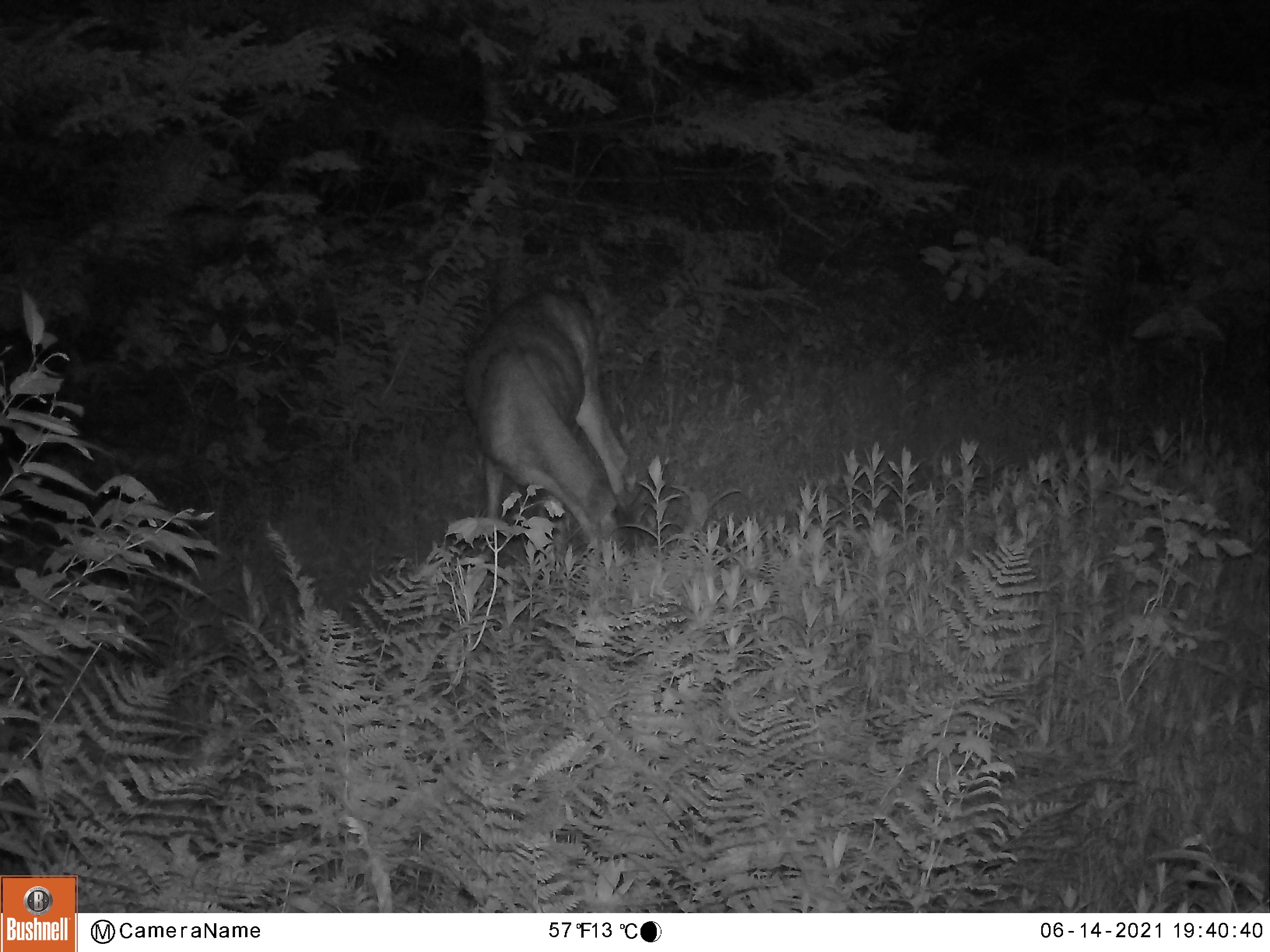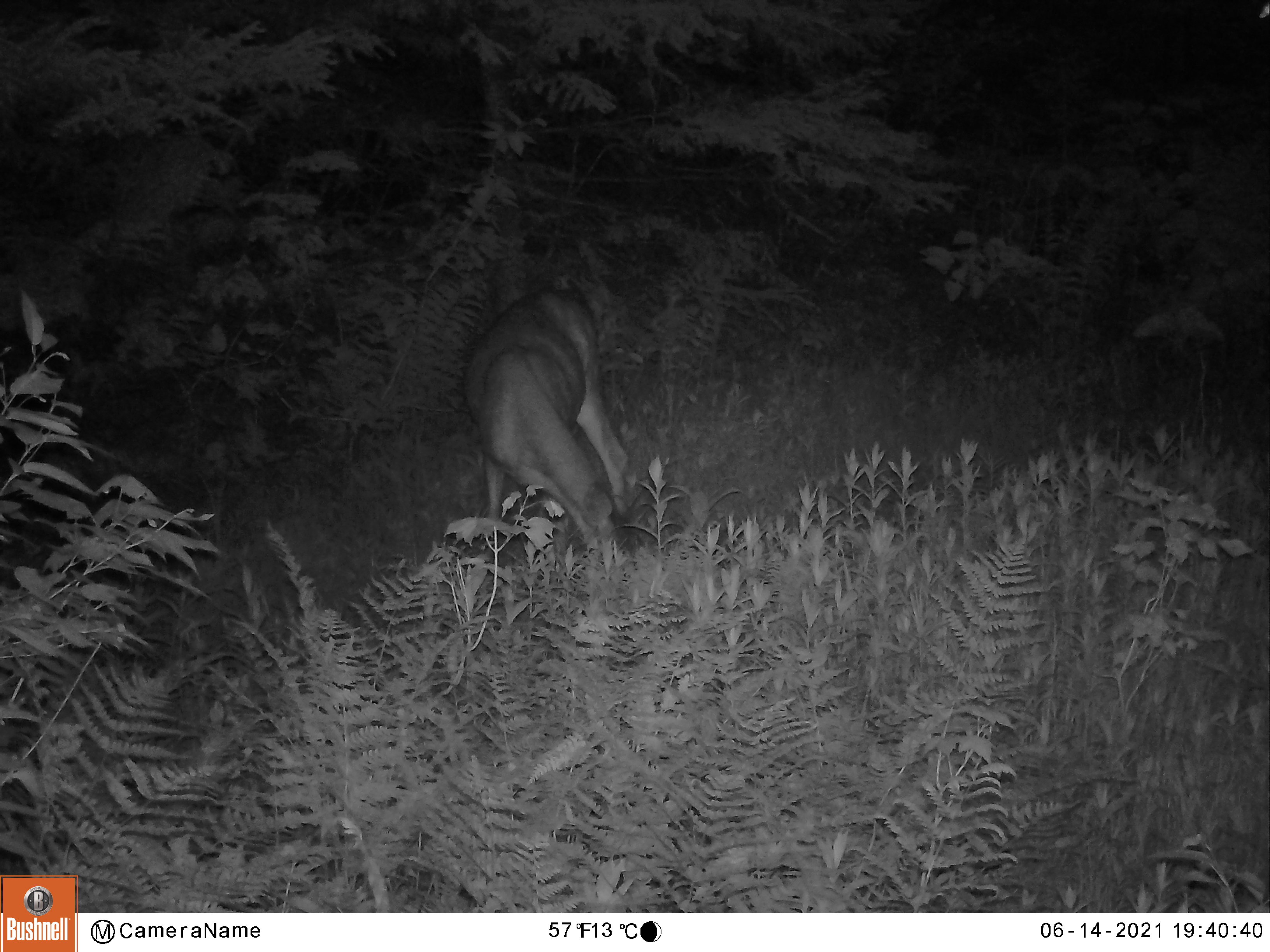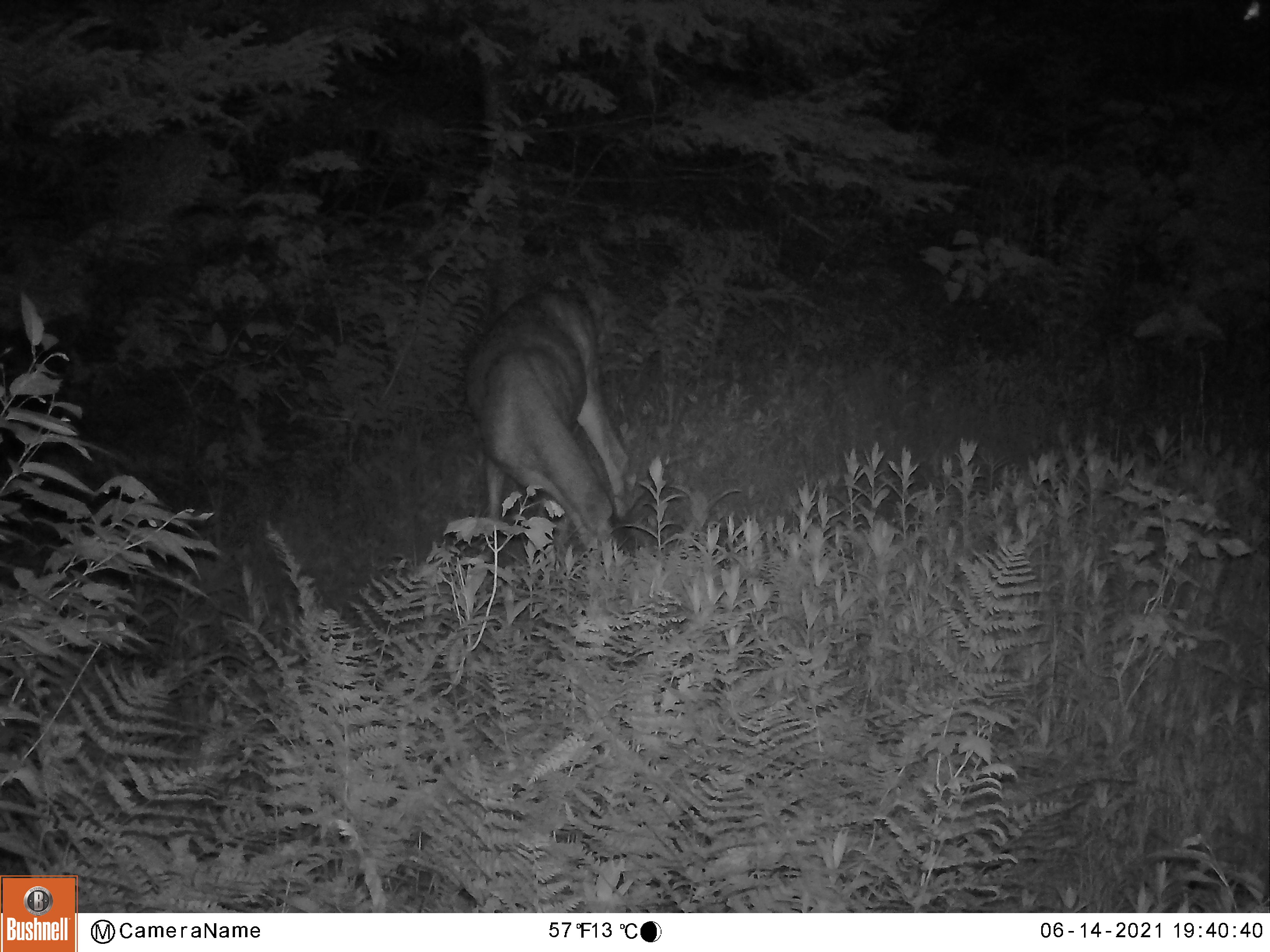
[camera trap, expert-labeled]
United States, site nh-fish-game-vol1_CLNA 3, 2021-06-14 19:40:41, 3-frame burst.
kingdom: Animalia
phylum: Chordata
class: Mammalia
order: Artiodactyla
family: Cervidae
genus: Odocoileus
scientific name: Odocoileus virginianus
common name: white-tailed deer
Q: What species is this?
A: White-tailed deer (Odocoileus virginianus).